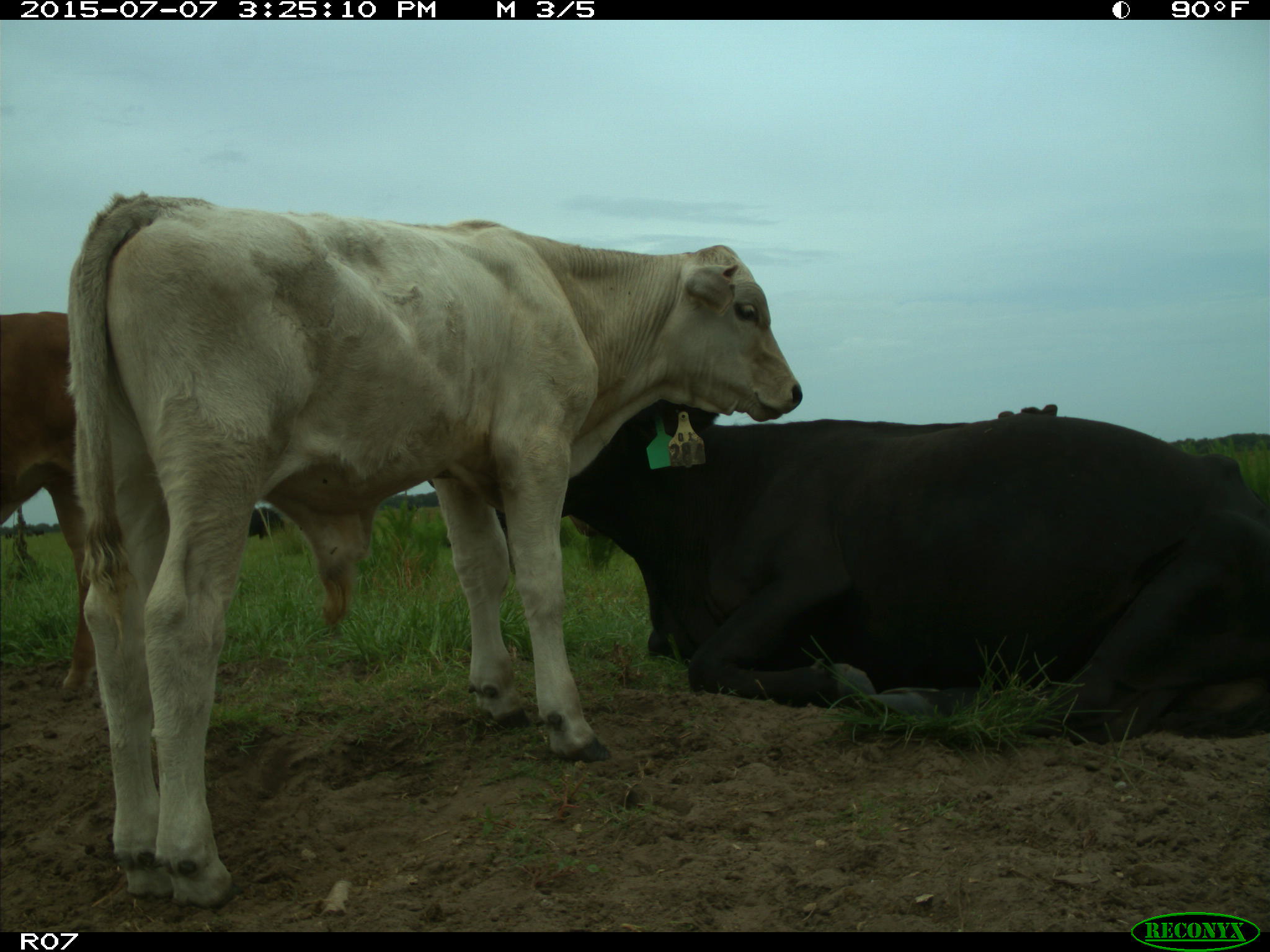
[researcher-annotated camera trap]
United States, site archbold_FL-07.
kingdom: Animalia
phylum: Chordata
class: Mammalia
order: Artiodactyla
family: Bovidae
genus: Bos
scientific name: Bos taurus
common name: domestic cow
Bos taurus (domestic cow).